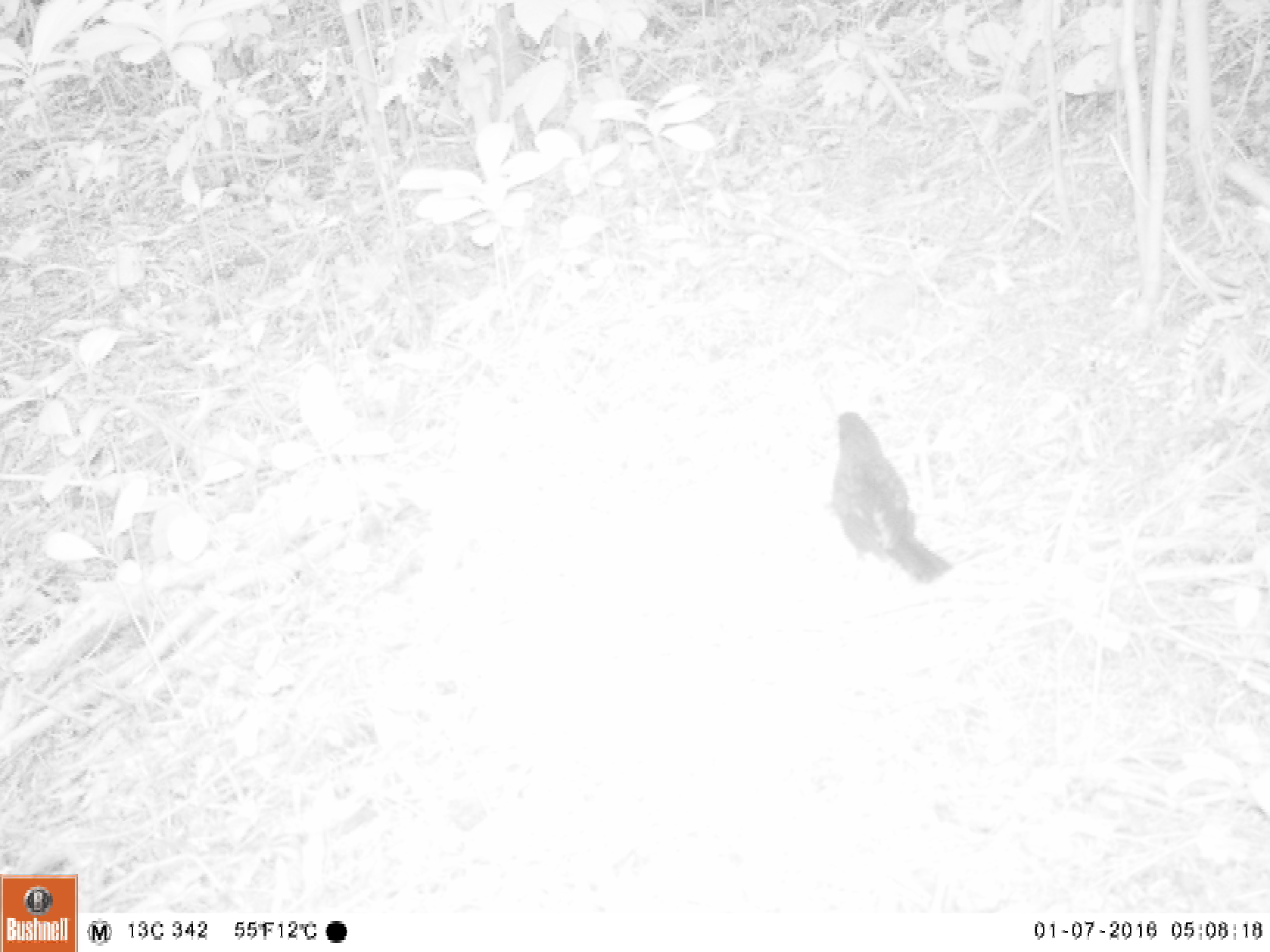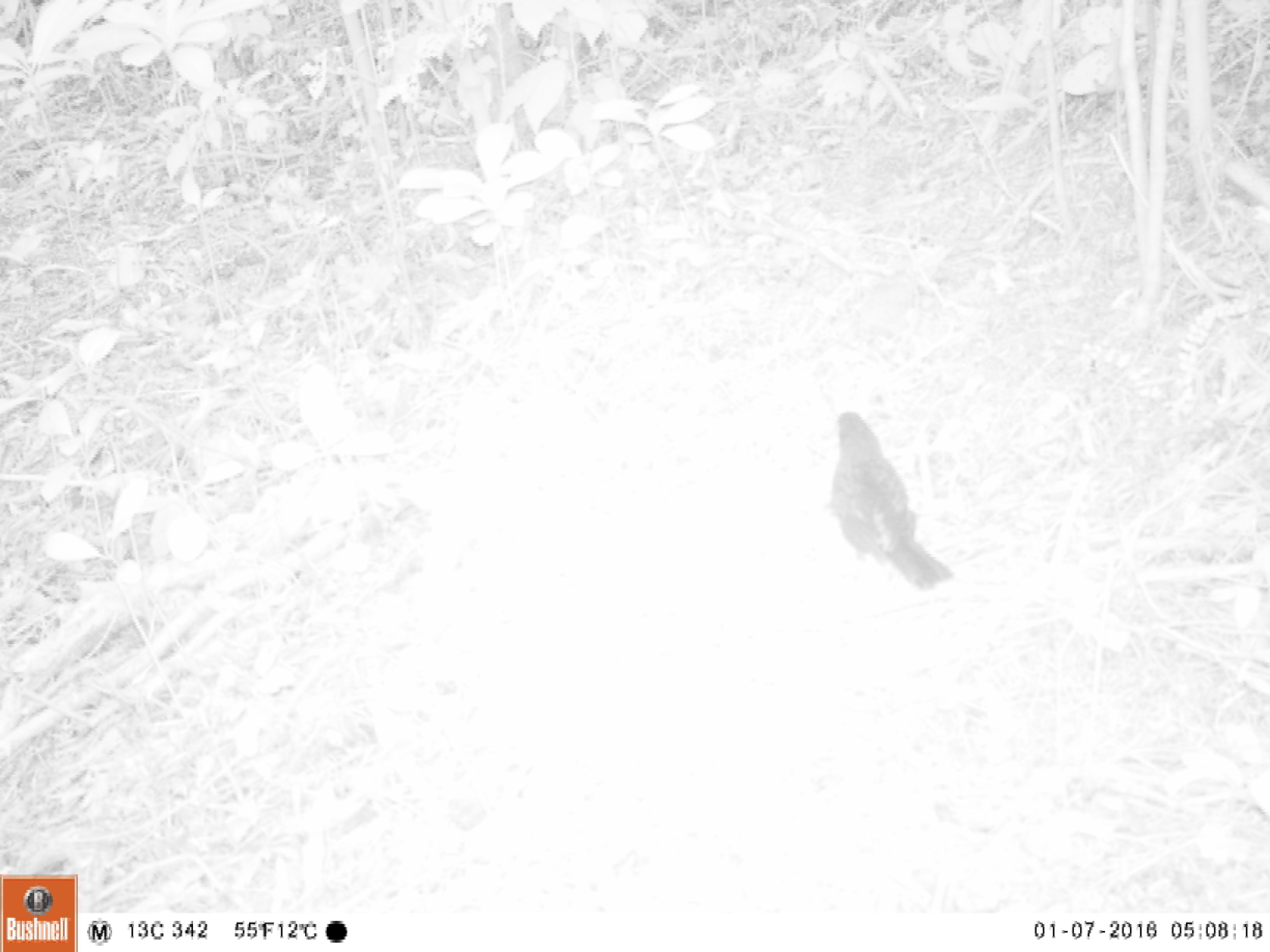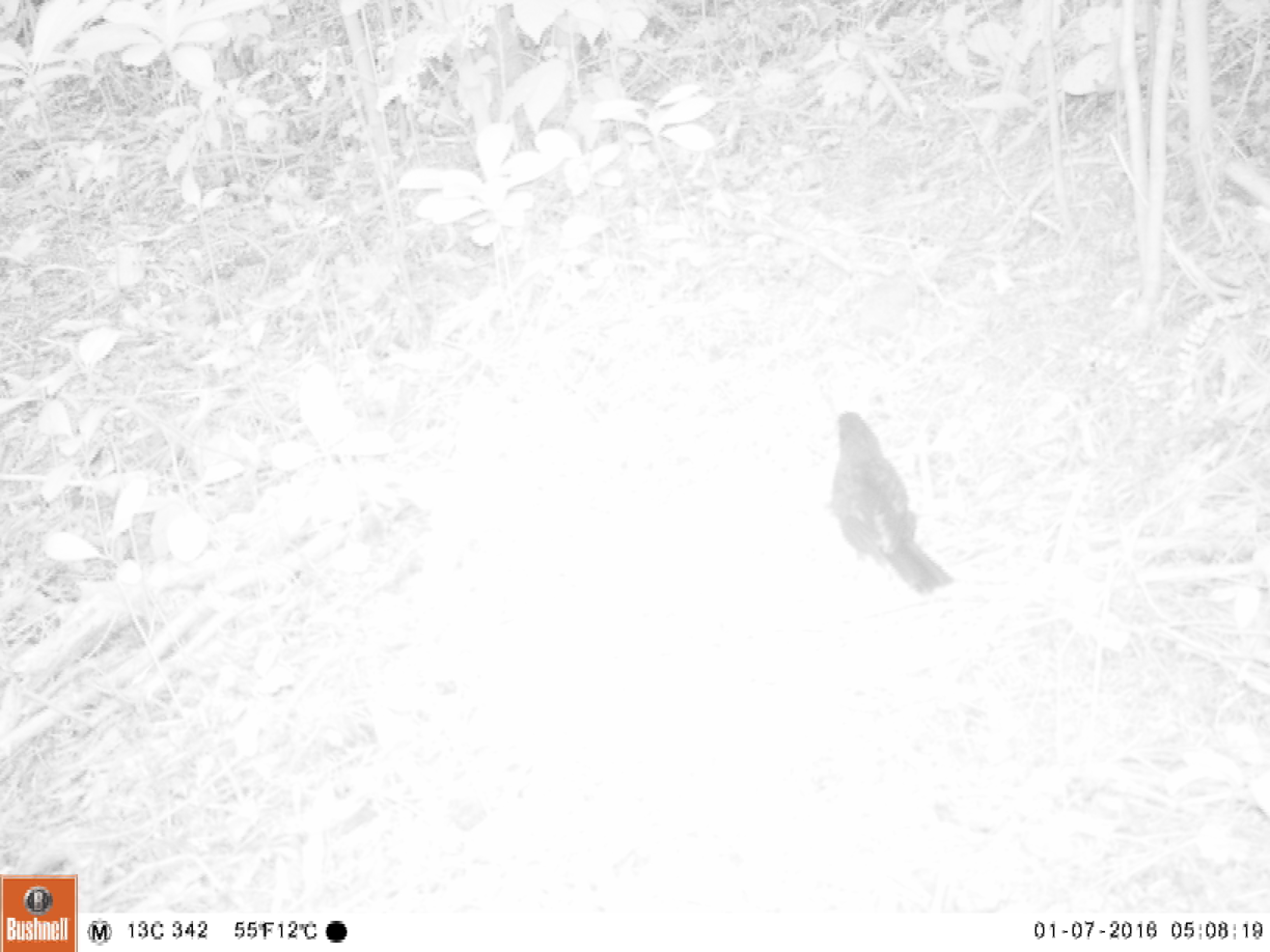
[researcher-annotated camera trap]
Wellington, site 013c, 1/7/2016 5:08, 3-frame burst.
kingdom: Animalia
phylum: Chordata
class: Aves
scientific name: Aves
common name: bird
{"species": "bird (Aves)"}